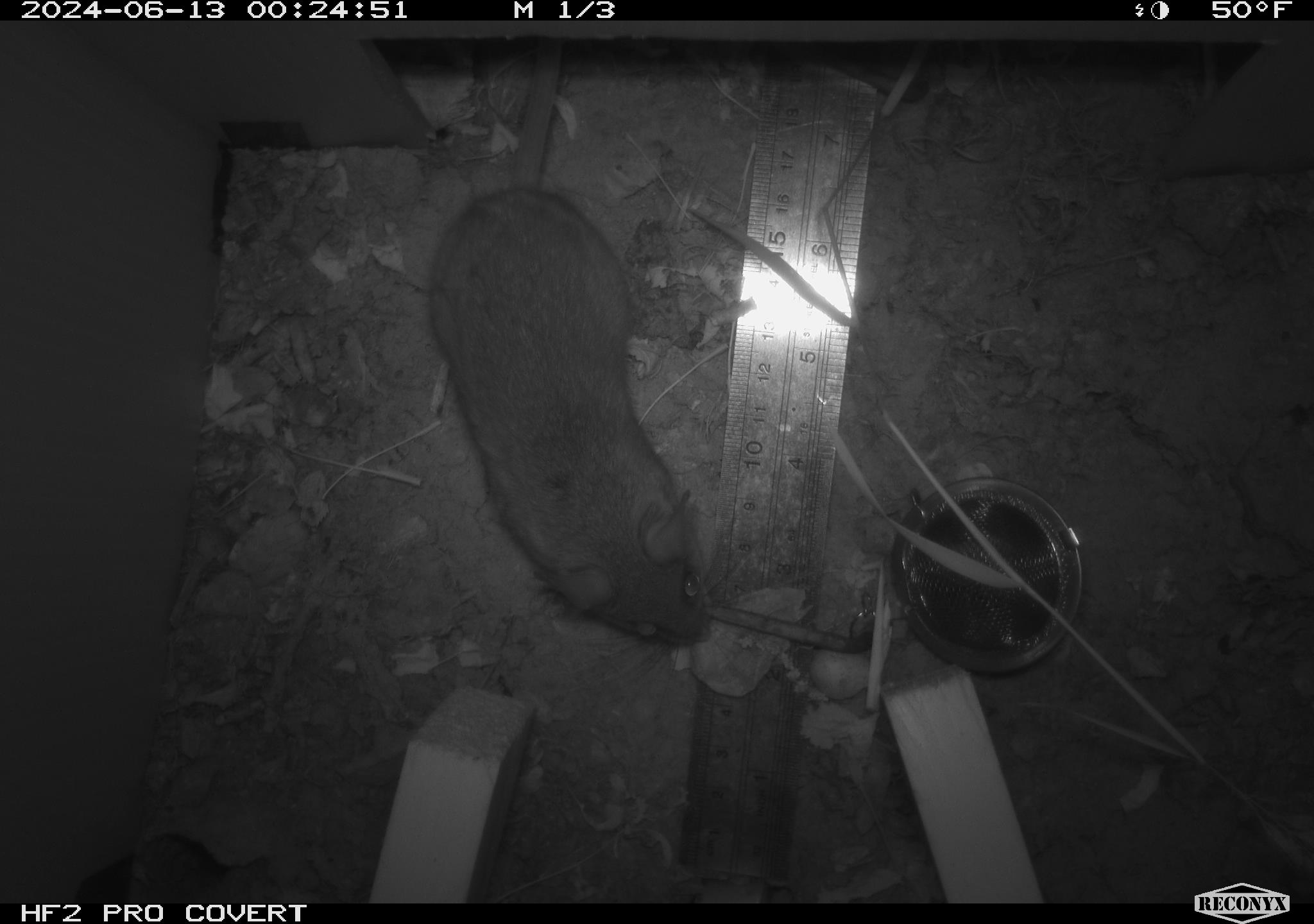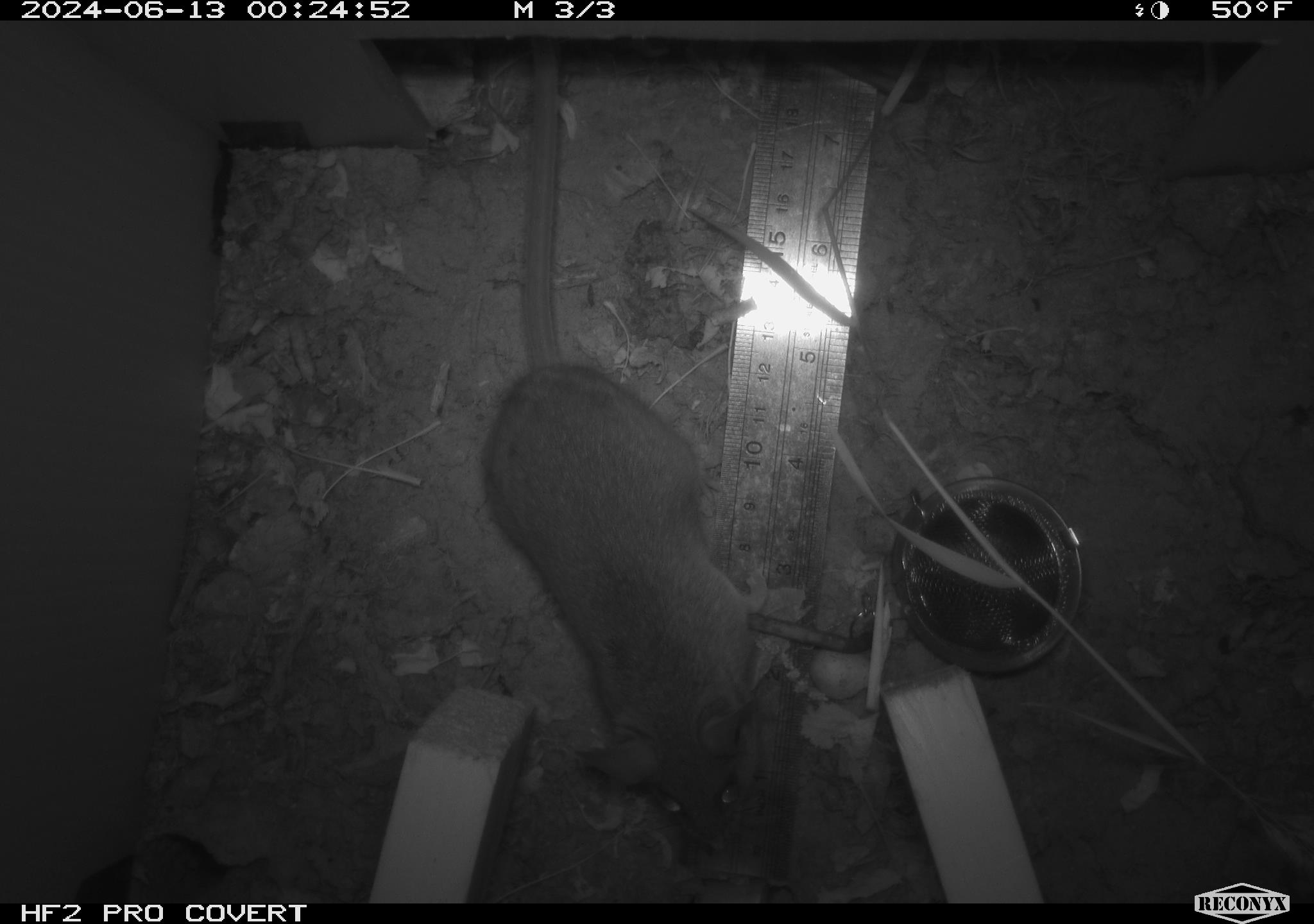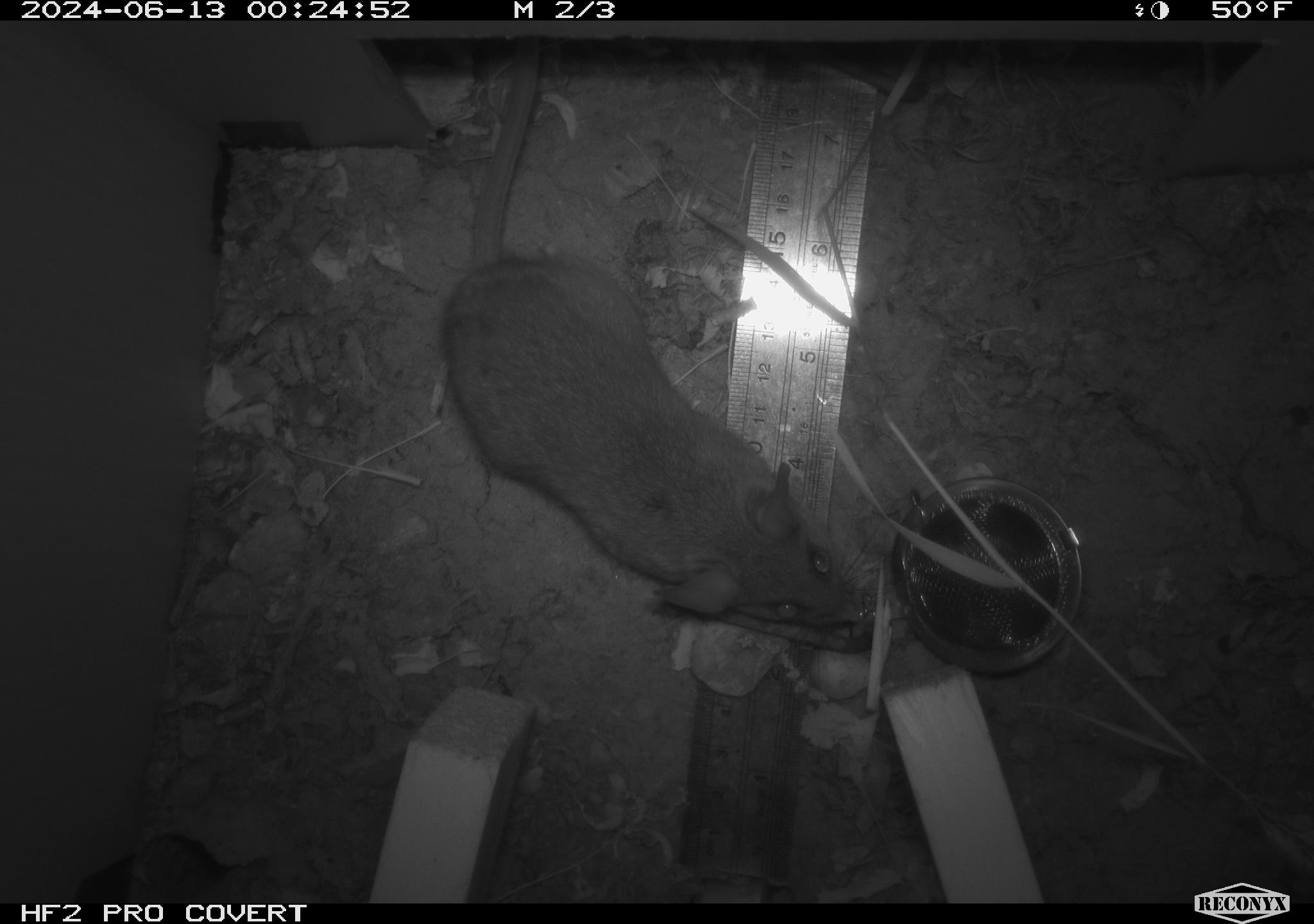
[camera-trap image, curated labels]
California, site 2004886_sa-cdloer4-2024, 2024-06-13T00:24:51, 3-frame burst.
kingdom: Animalia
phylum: Chordata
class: Mammalia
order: Rodentia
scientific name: Rodentia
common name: rodent